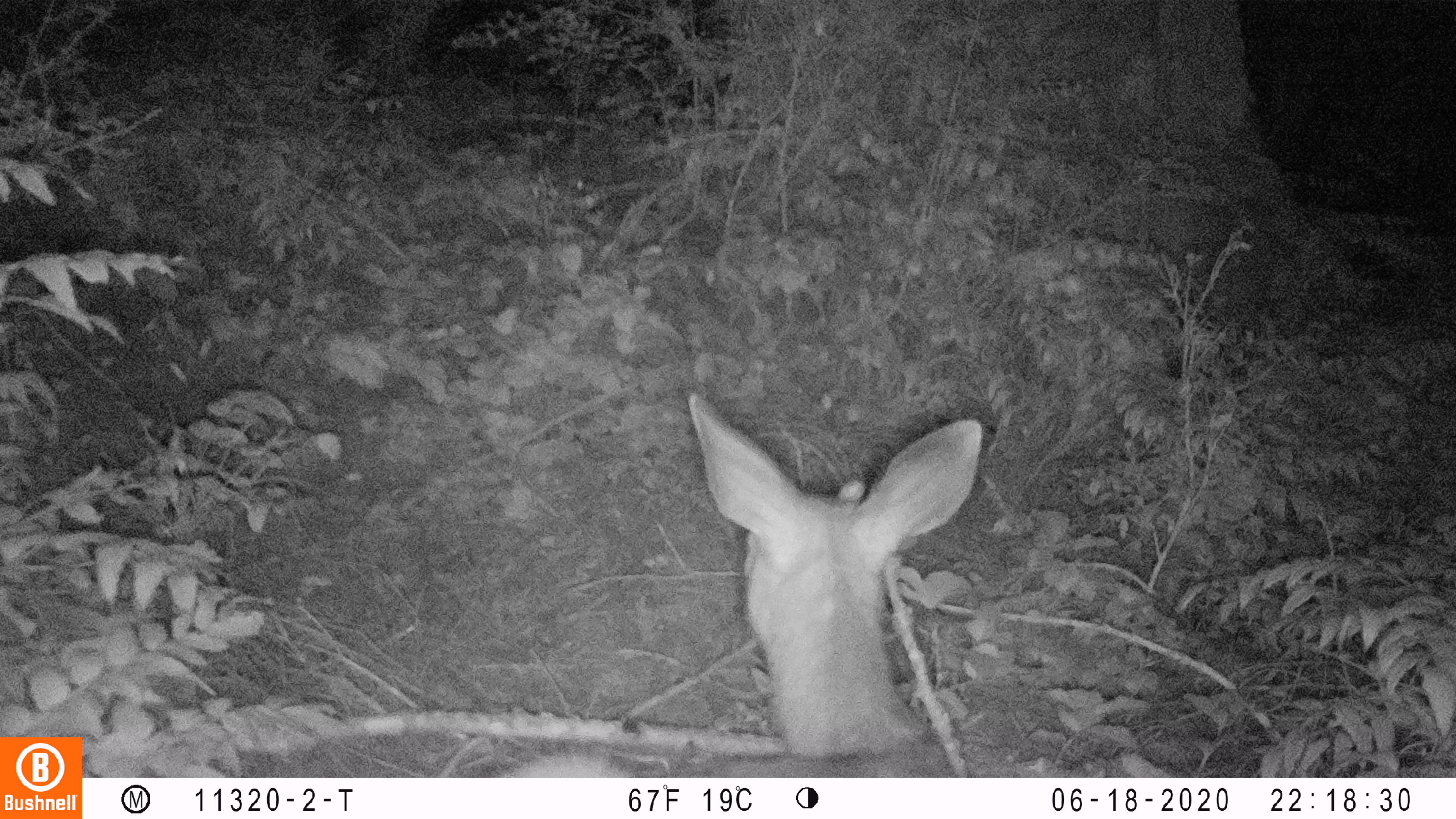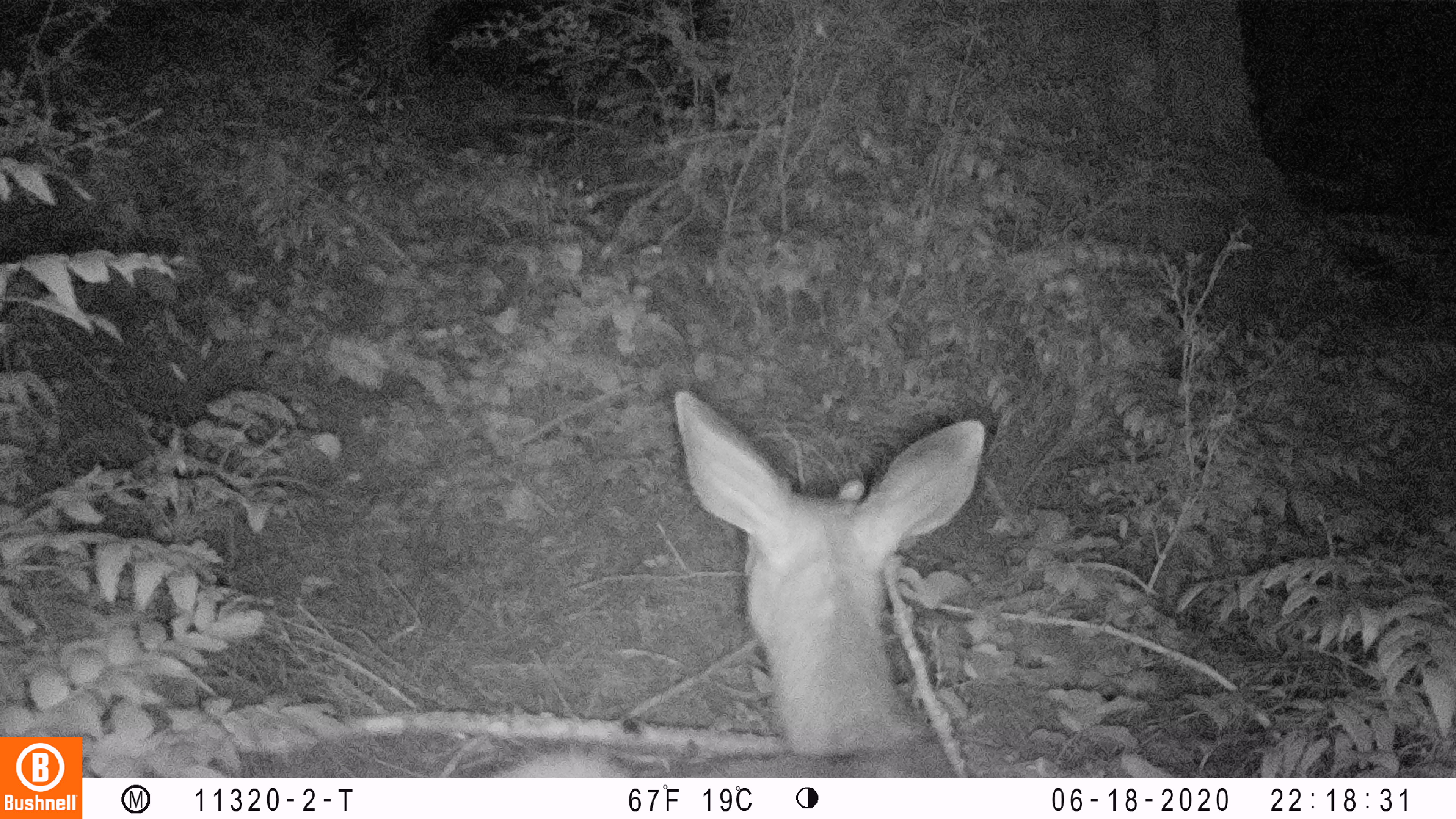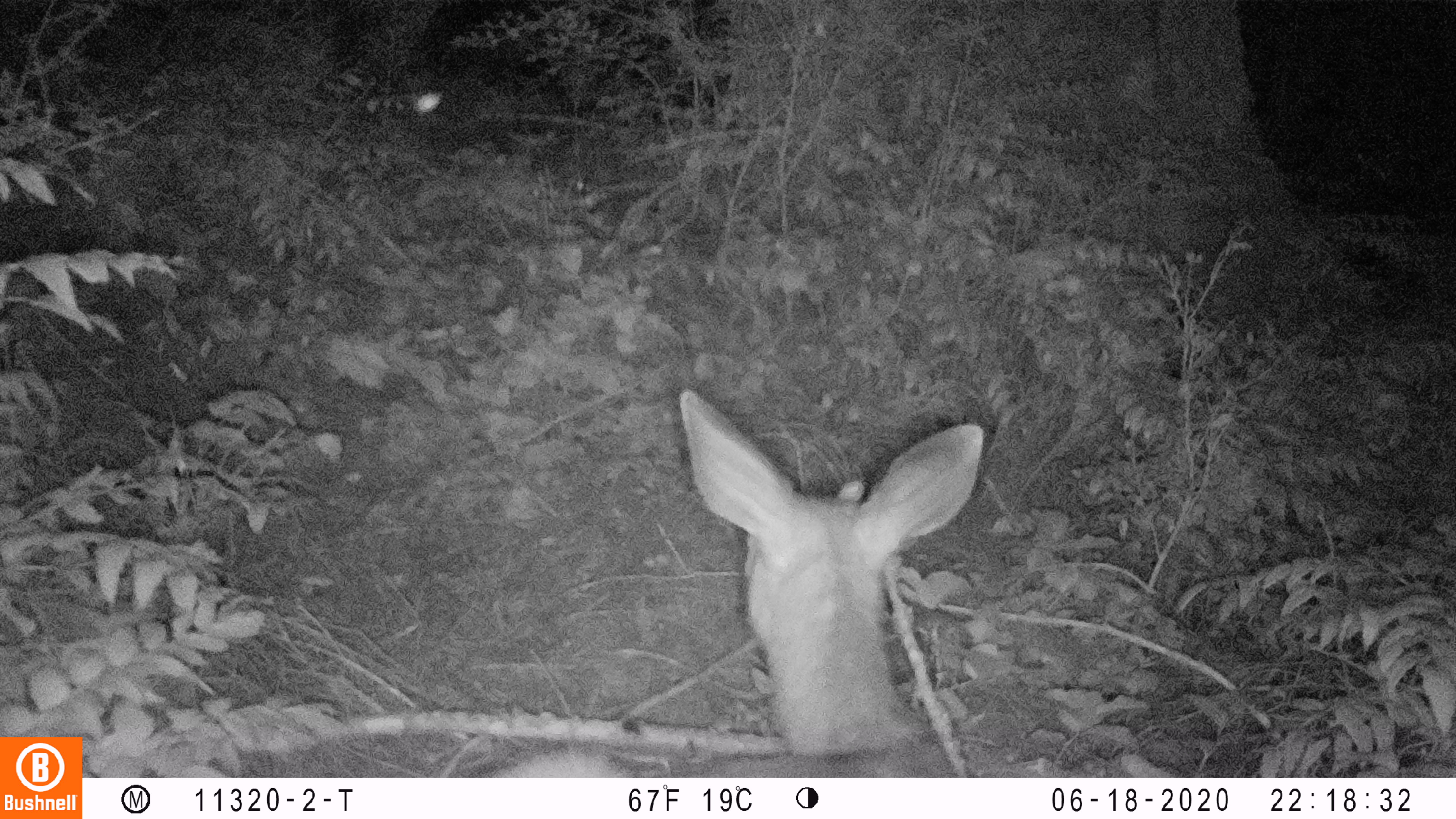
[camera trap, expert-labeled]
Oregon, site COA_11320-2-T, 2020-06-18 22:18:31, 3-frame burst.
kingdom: Animalia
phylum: Chordata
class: Mammalia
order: Artiodactyla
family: Cervidae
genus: Odocoileus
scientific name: Odocoileus hemionus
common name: black-tailed deer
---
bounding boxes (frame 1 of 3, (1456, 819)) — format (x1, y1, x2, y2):
black-tailed deer: (499, 393, 994, 774)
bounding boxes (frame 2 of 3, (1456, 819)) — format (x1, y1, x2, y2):
black-tailed deer: (495, 374, 998, 772)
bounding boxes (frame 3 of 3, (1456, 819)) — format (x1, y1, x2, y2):
black-tailed deer: (476, 374, 996, 774)